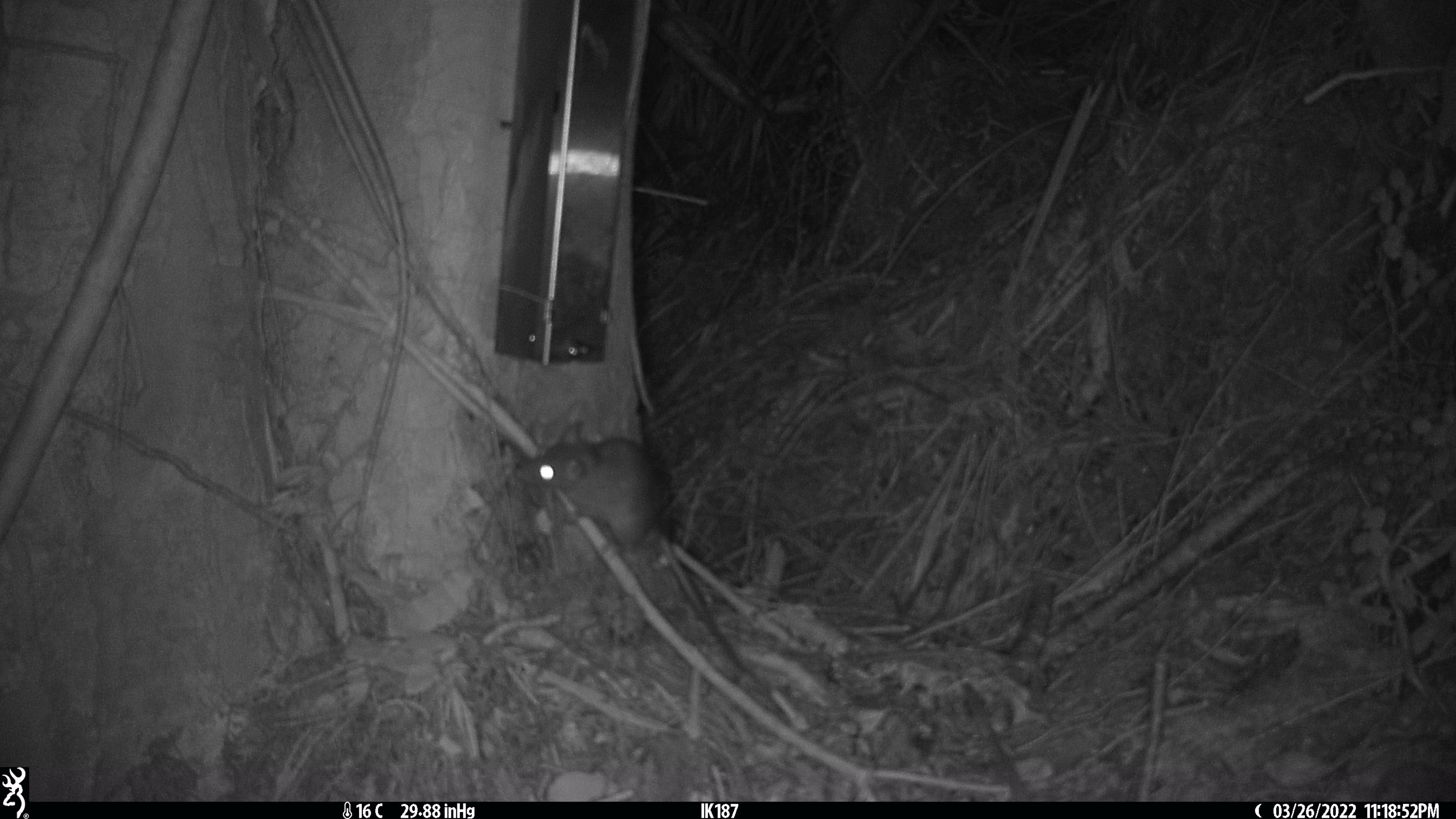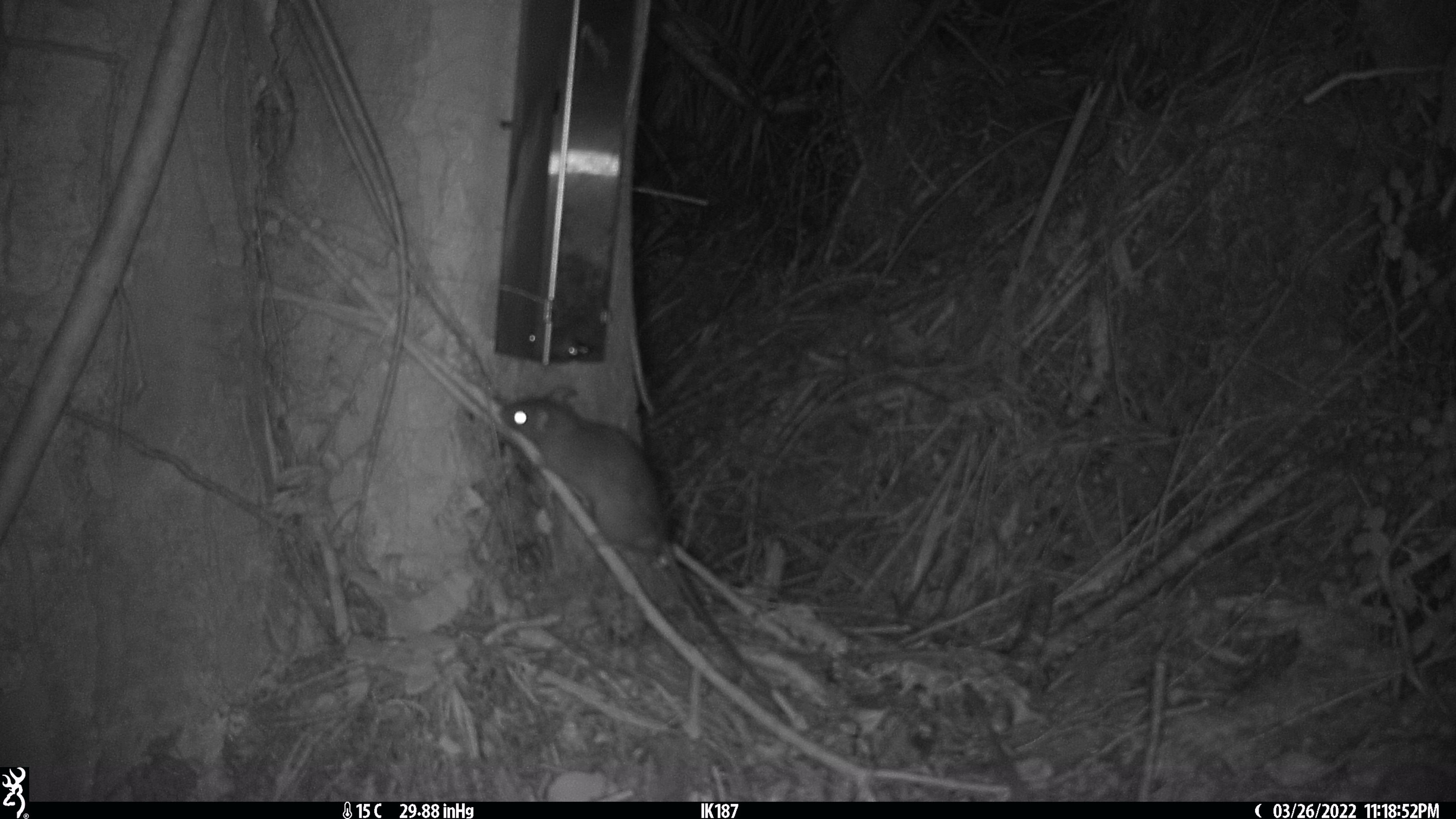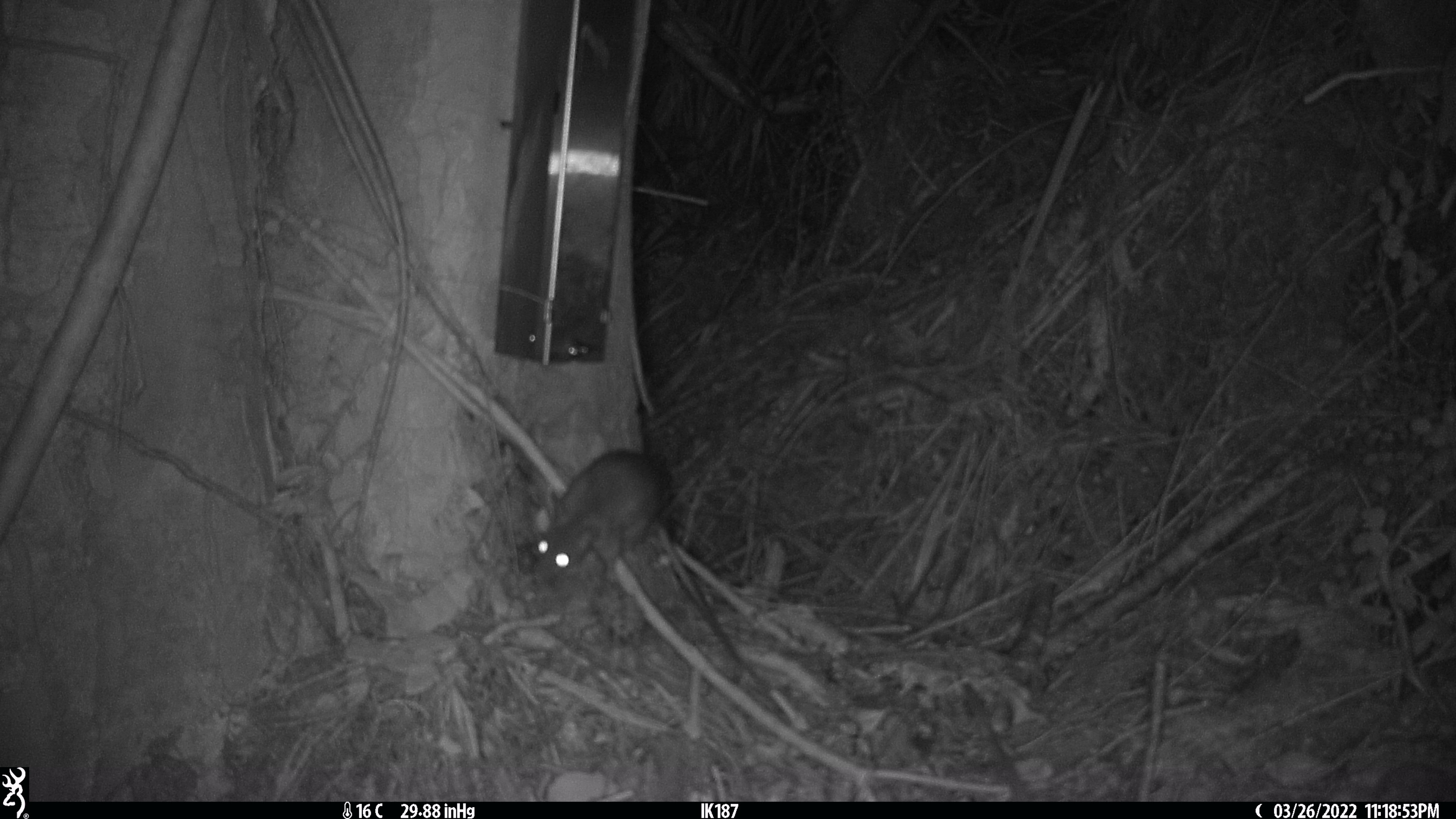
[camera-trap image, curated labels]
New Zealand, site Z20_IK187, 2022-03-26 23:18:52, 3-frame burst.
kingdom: Animalia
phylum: Chordata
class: Mammalia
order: Rodentia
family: Muridae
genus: Rattus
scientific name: Rattus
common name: rat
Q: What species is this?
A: Rat (Rattus).